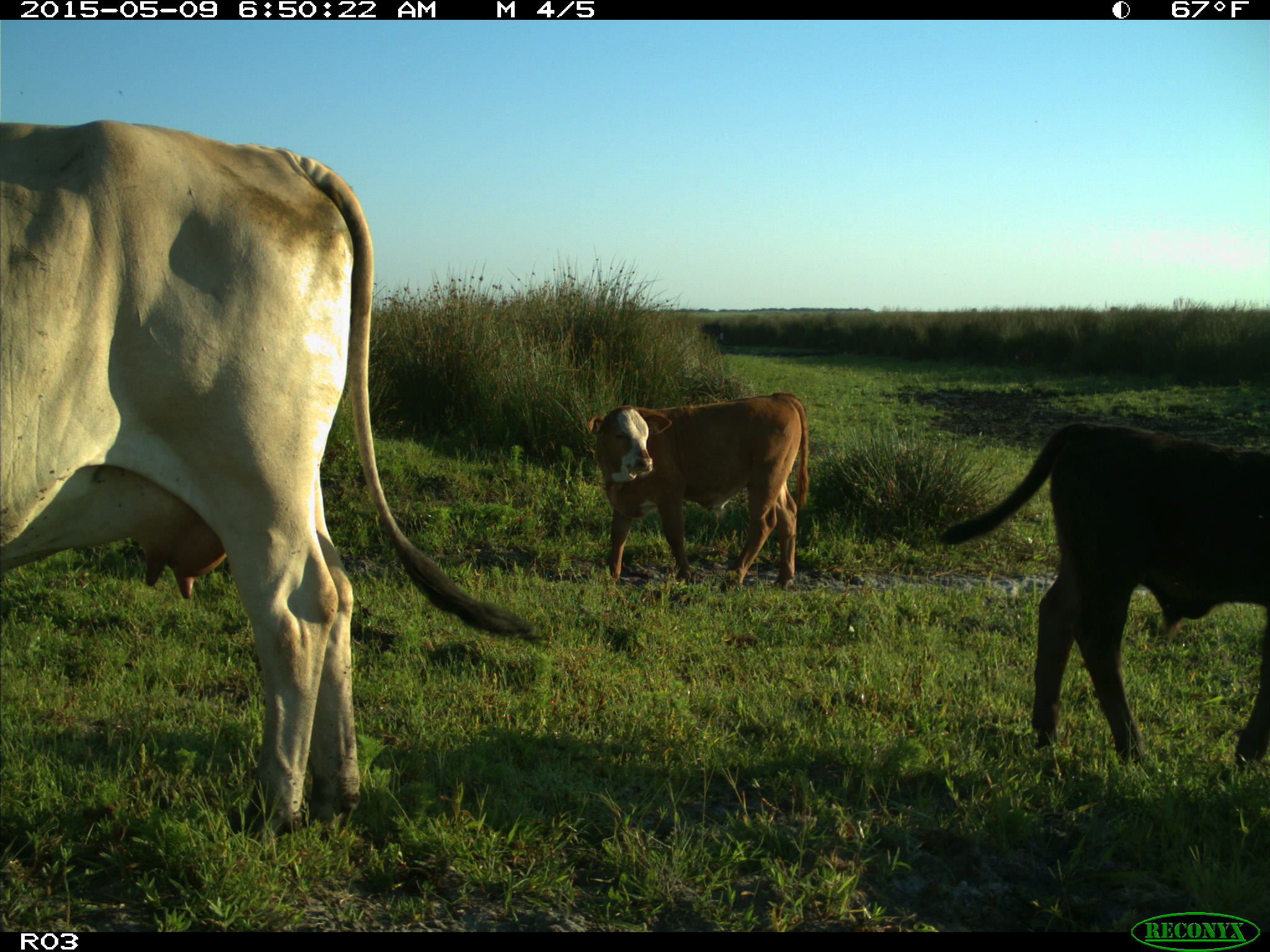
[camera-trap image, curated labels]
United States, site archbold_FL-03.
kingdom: Animalia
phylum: Chordata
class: Mammalia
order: Artiodactyla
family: Bovidae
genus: Bos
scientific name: Bos taurus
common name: domestic cow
Bos taurus (domestic cow).